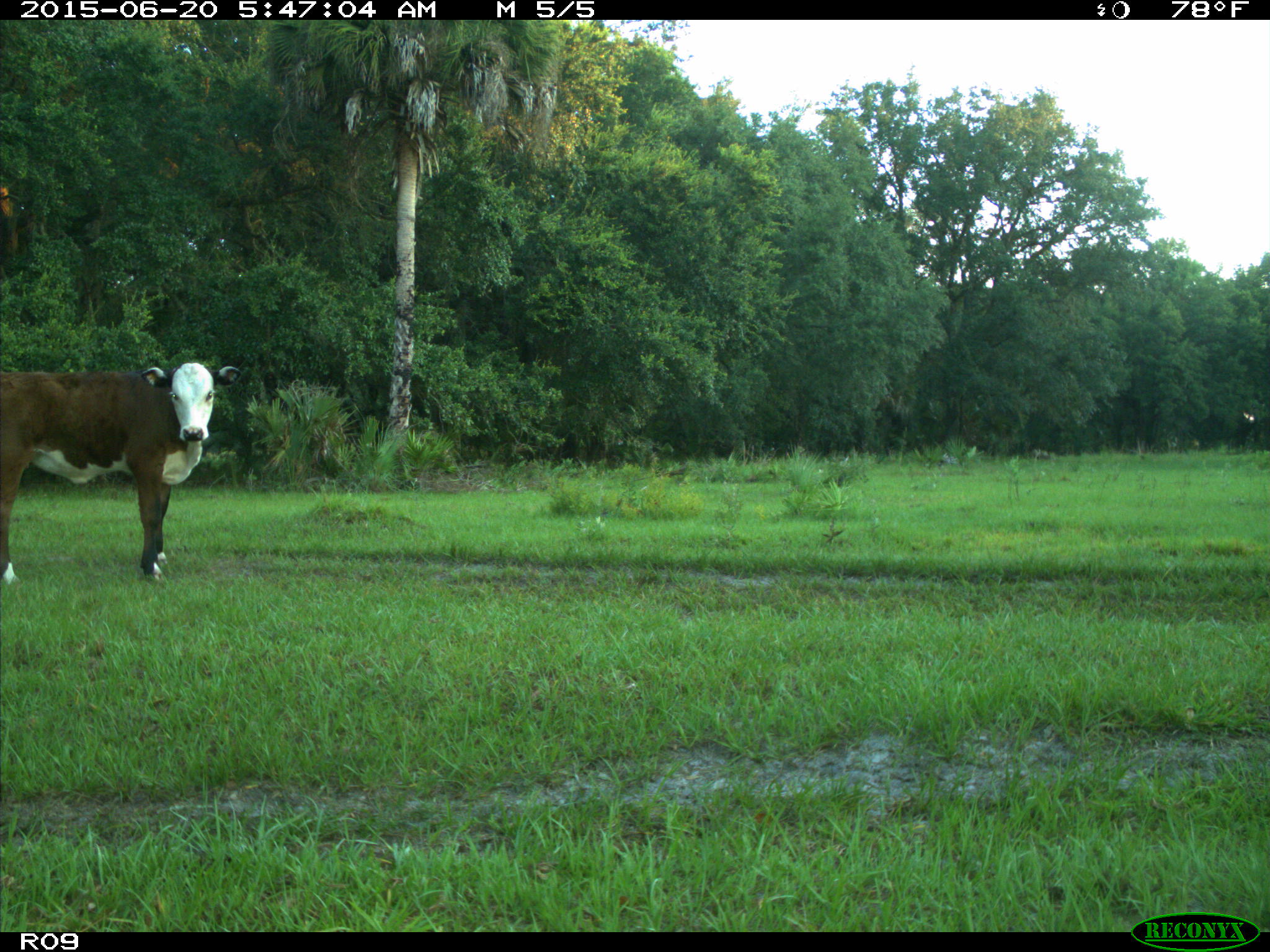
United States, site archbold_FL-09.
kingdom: Animalia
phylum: Chordata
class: Mammalia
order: Artiodactyla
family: Bovidae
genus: Bos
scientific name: Bos taurus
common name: domestic cow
Bos taurus (domestic cow).